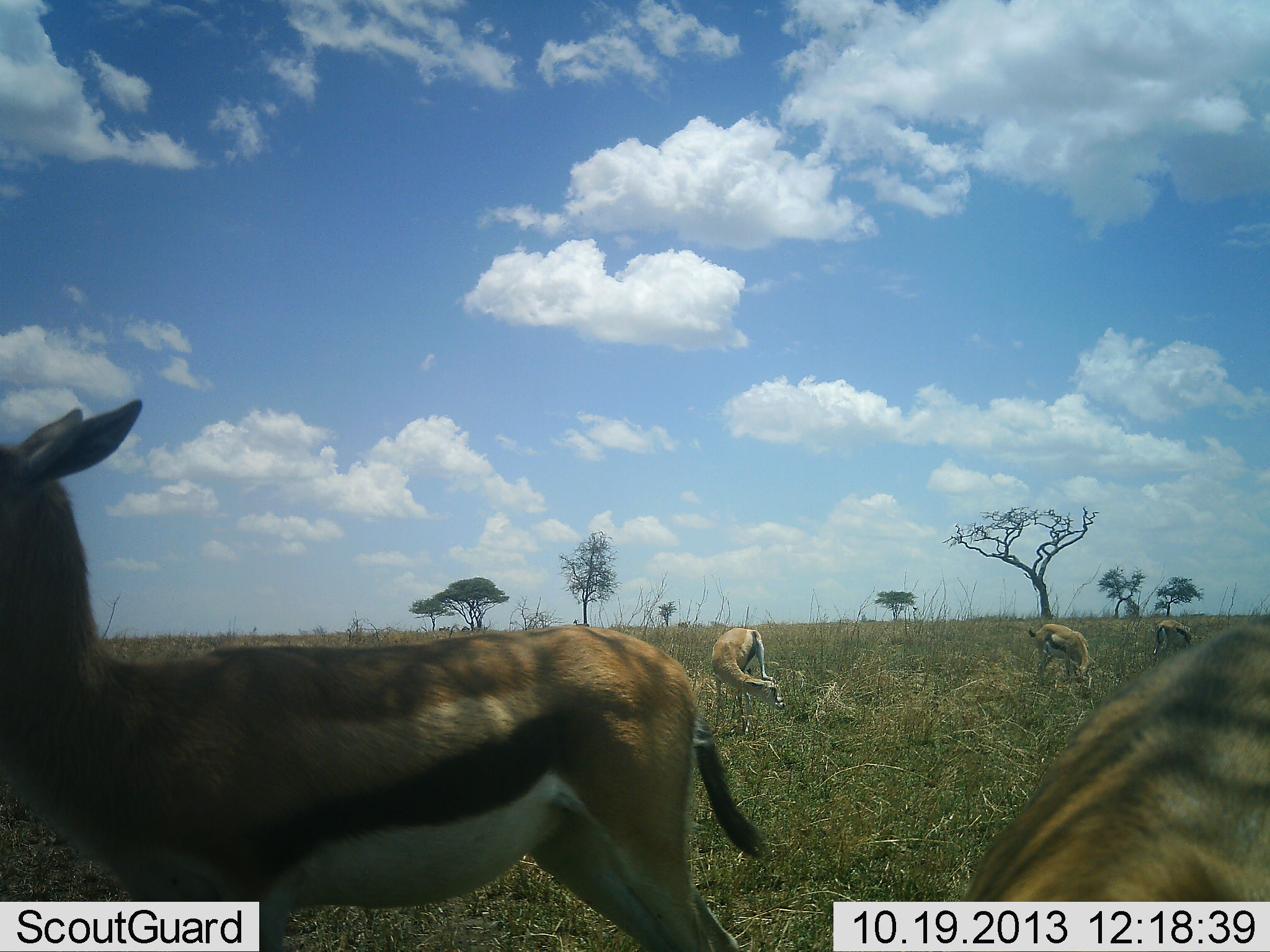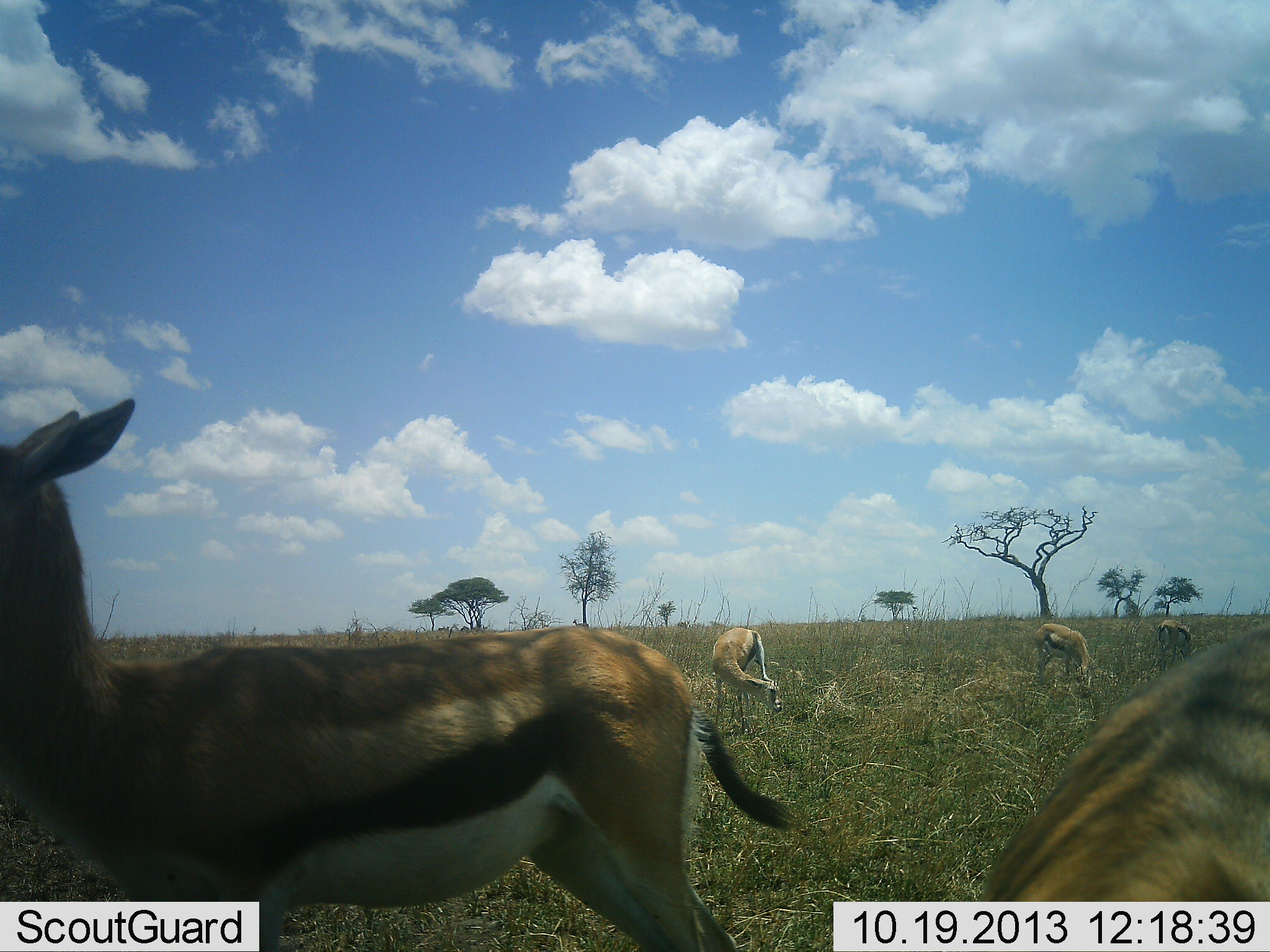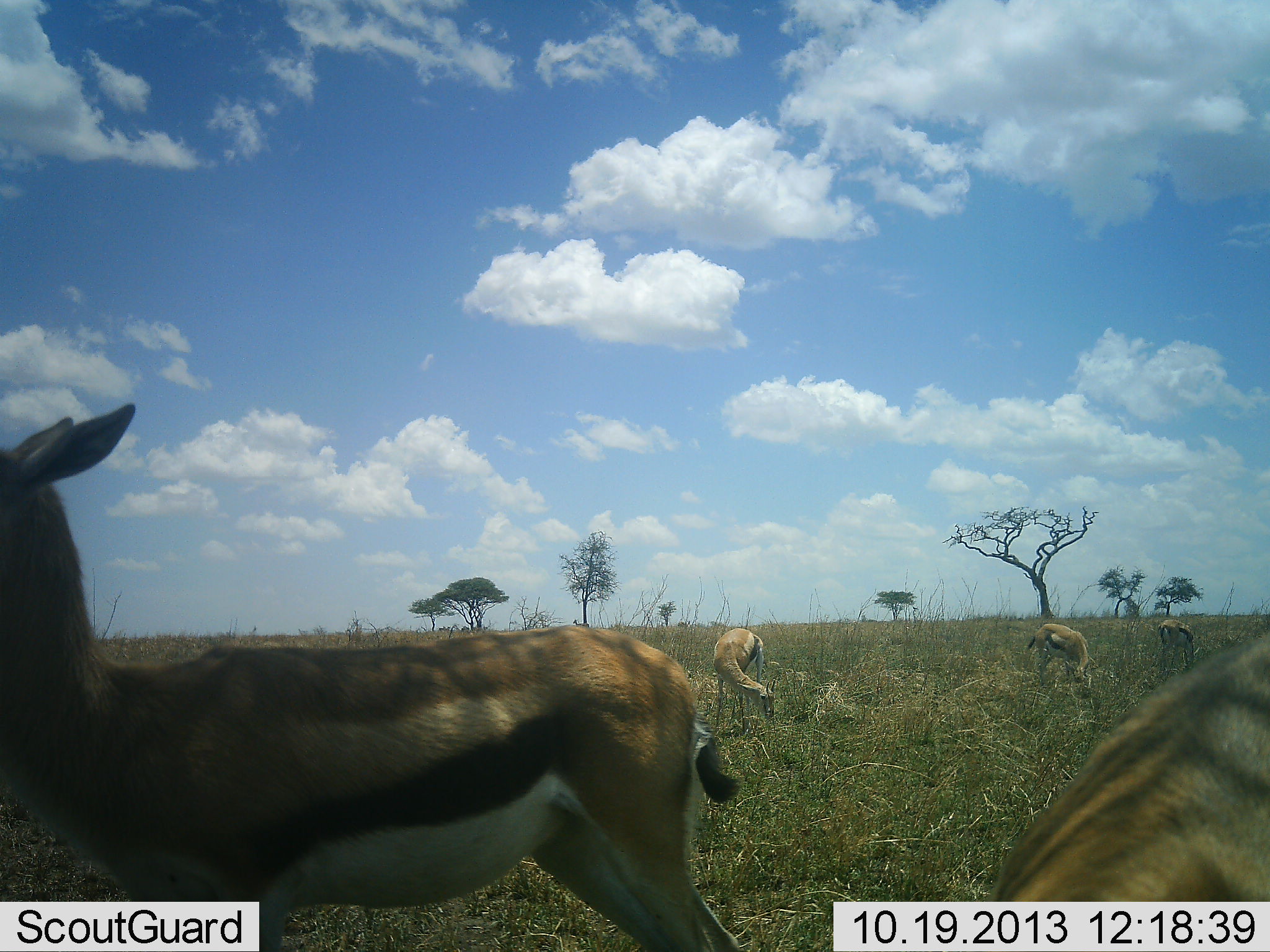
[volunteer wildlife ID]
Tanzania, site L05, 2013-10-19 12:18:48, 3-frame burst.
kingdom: Animalia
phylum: Chordata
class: Mammalia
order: Artiodactyla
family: Bovidae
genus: Eudorcas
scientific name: Eudorcas thomsonii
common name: thomson's gazelle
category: gazellethomsons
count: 5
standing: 78%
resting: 6%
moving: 0%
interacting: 0%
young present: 0%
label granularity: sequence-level